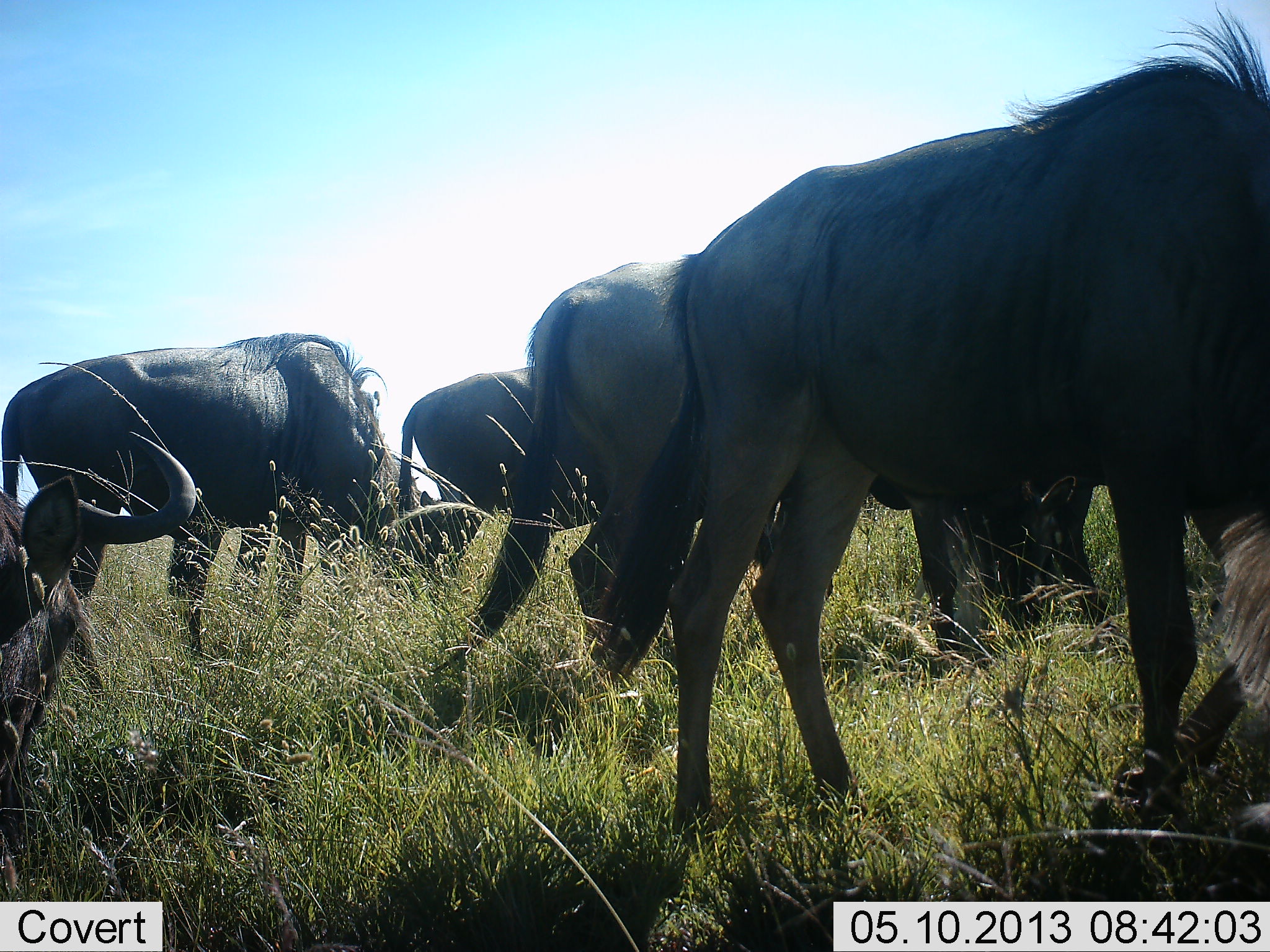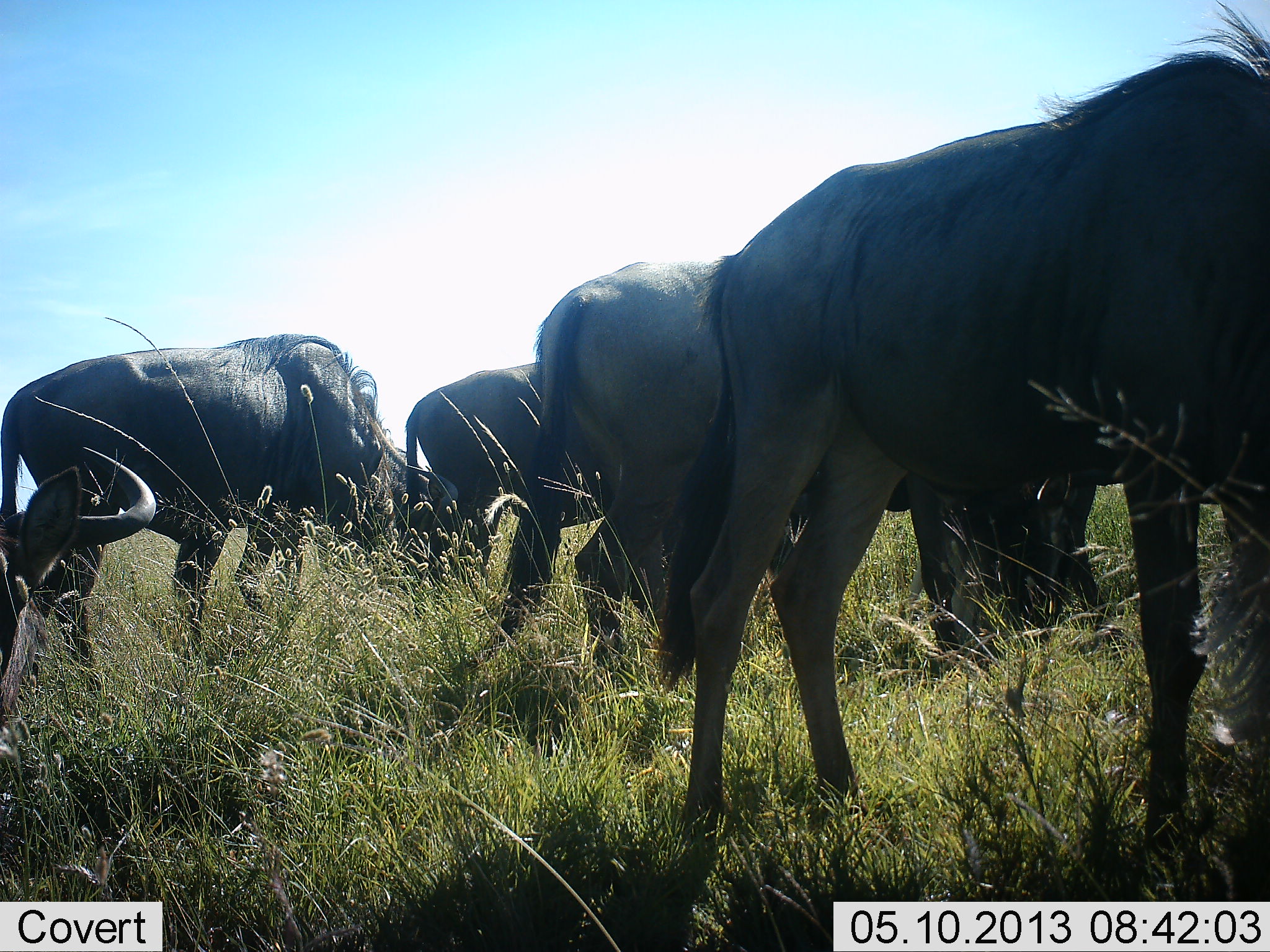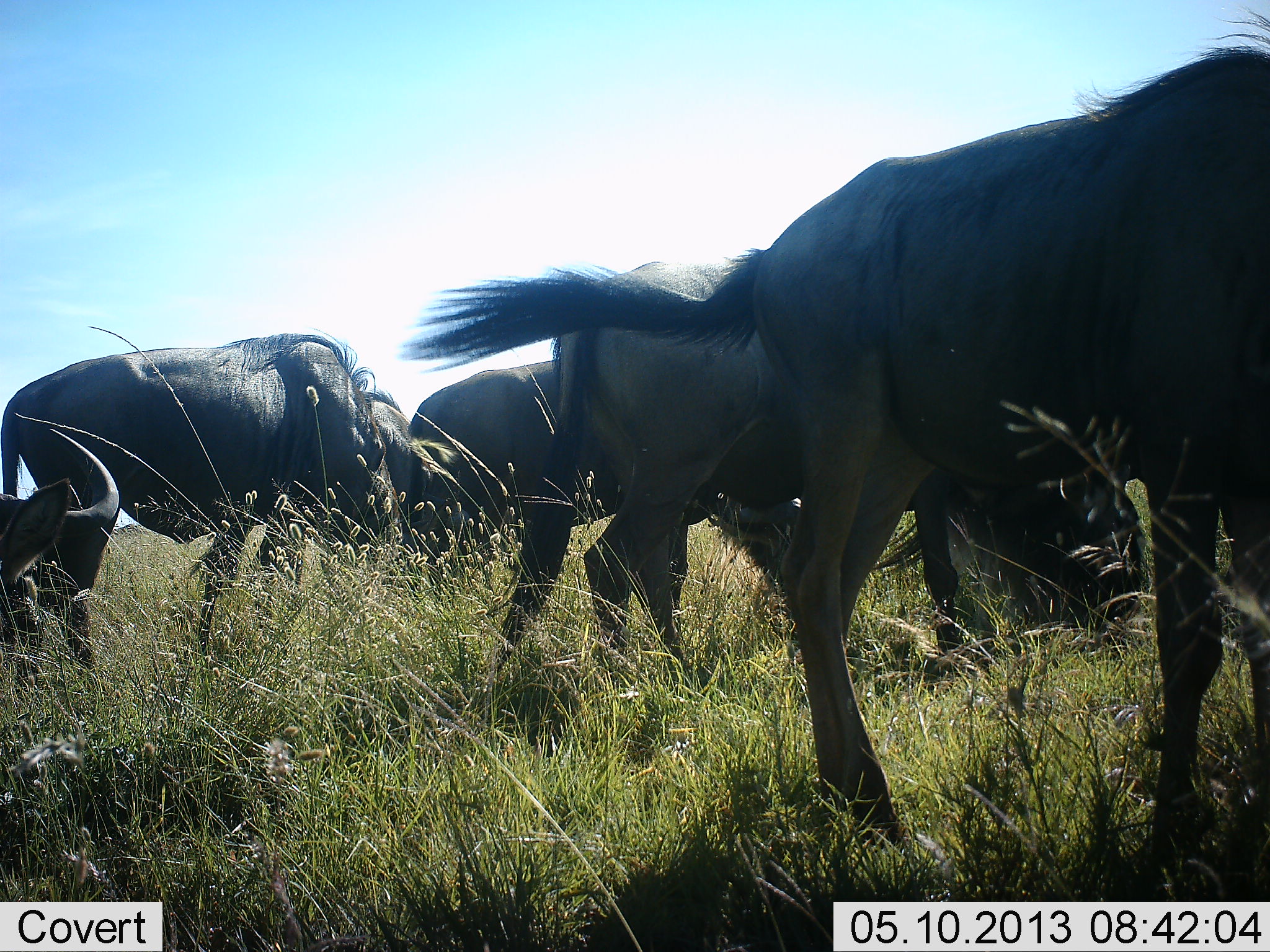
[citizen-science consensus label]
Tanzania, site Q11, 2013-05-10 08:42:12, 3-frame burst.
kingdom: Animalia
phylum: Chordata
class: Mammalia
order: Artiodactyla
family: Bovidae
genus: Connochaetes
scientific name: Connochaetes taurinus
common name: blue wildebeest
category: wildebeest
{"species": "wildebeest (blue wildebeest) (Connochaetes taurinus)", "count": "6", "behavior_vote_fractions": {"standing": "46%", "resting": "14%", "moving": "29%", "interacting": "0%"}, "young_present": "0%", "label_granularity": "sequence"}